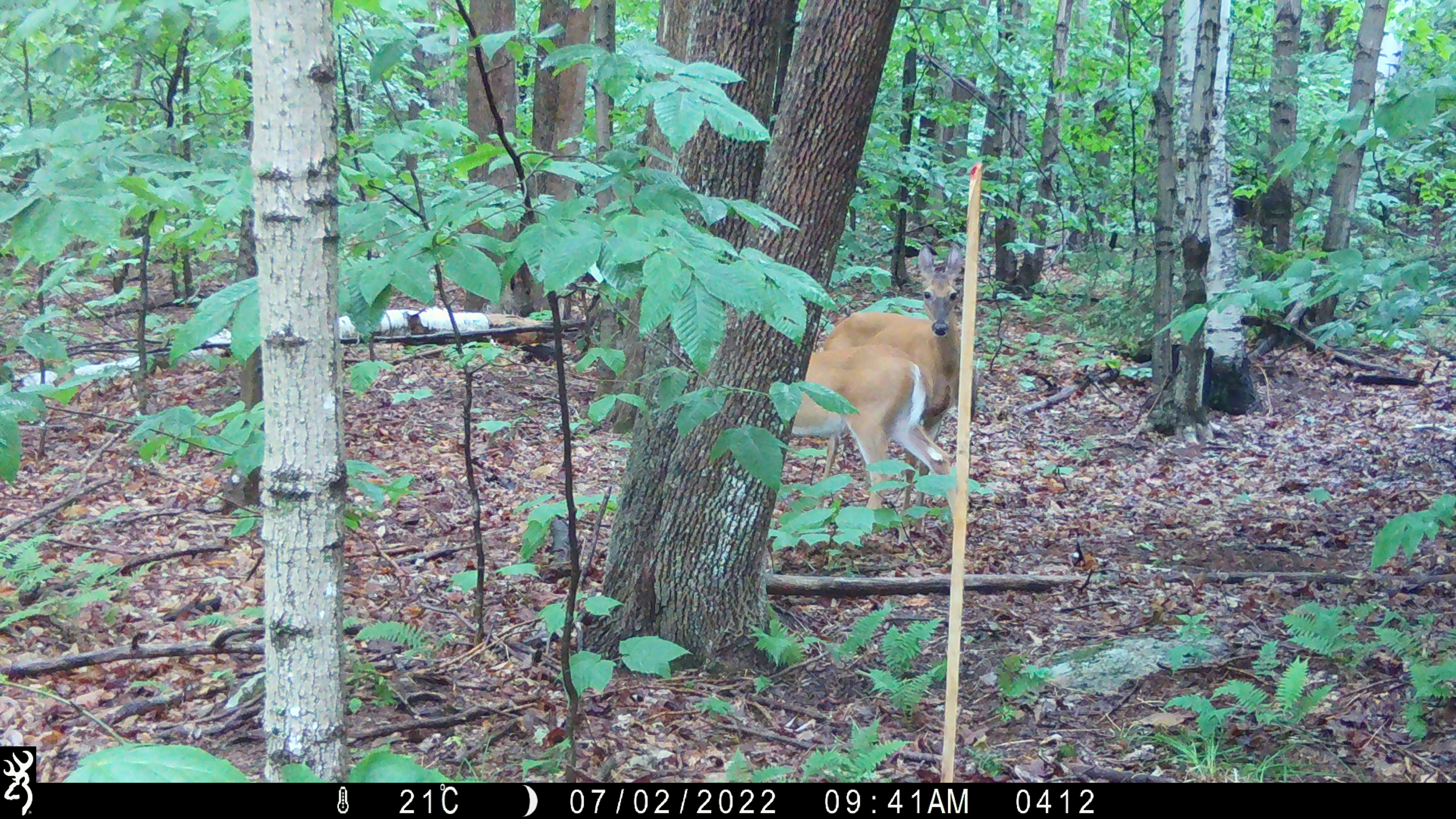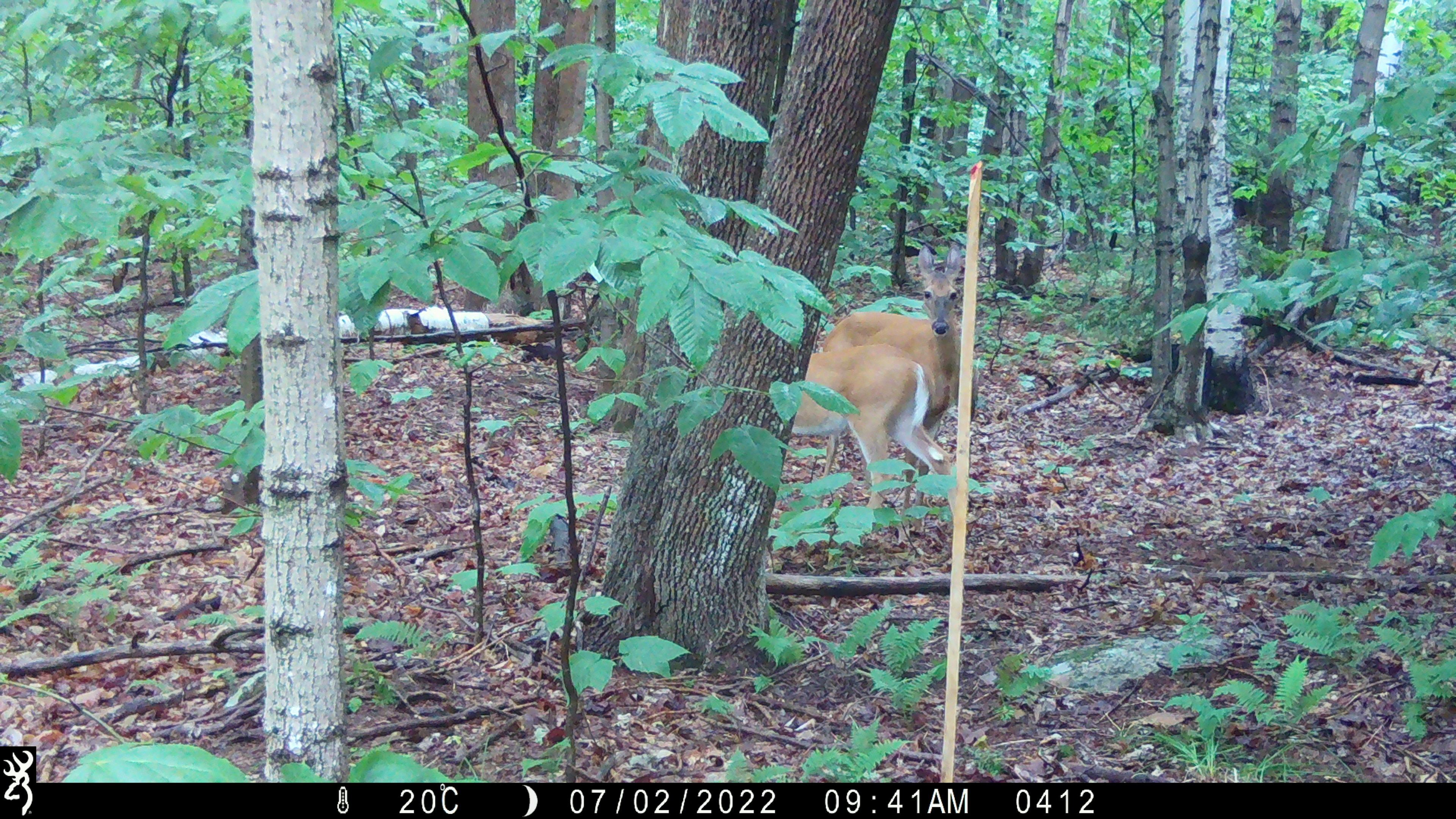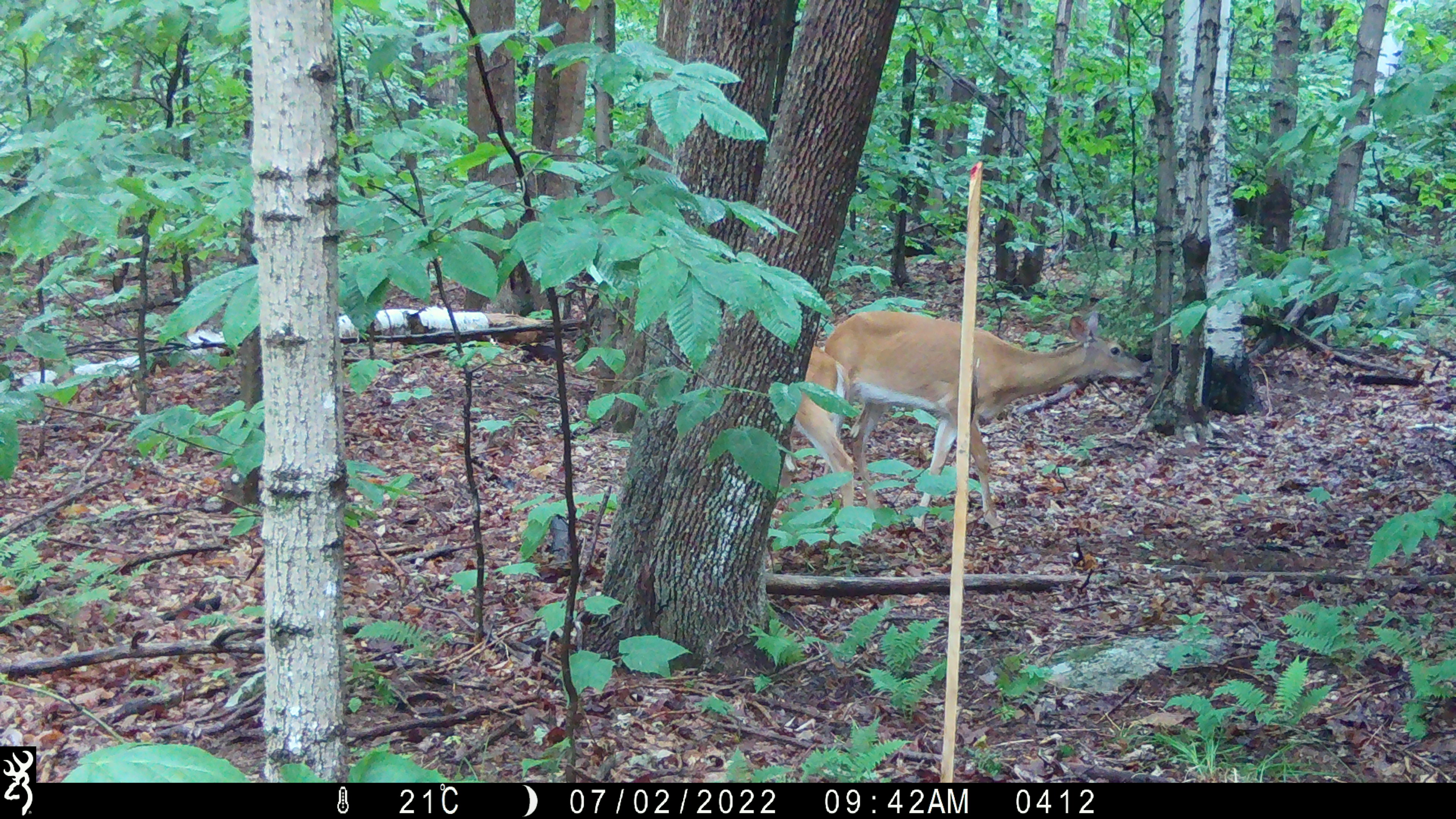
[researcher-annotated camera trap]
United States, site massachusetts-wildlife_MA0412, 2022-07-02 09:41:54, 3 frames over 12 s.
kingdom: Animalia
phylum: Chordata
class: Mammalia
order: Artiodactyla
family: Cervidae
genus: Odocoileus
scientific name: Odocoileus virginianus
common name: white-tailed deer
White-tailed deer (Odocoileus virginianus).